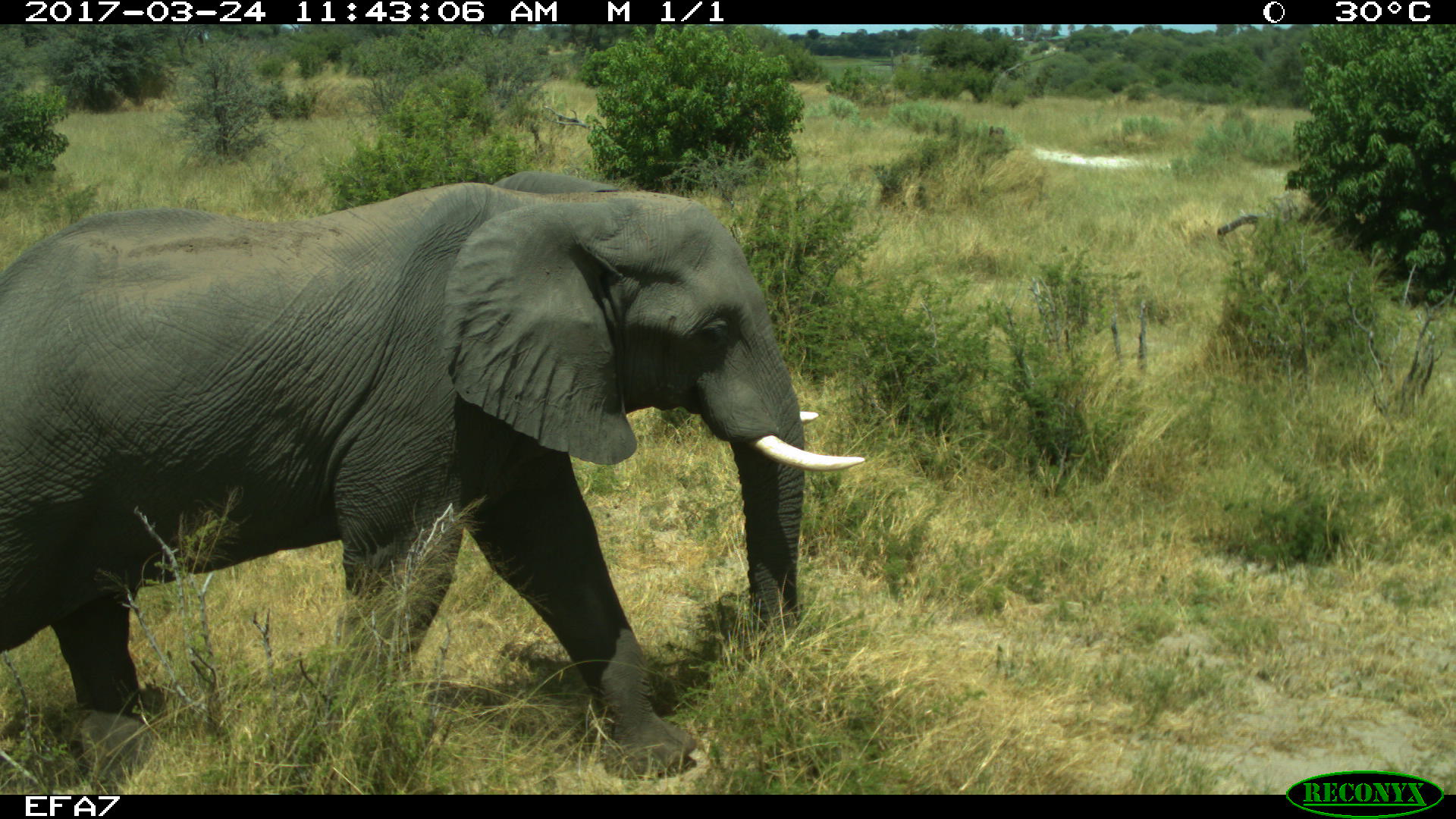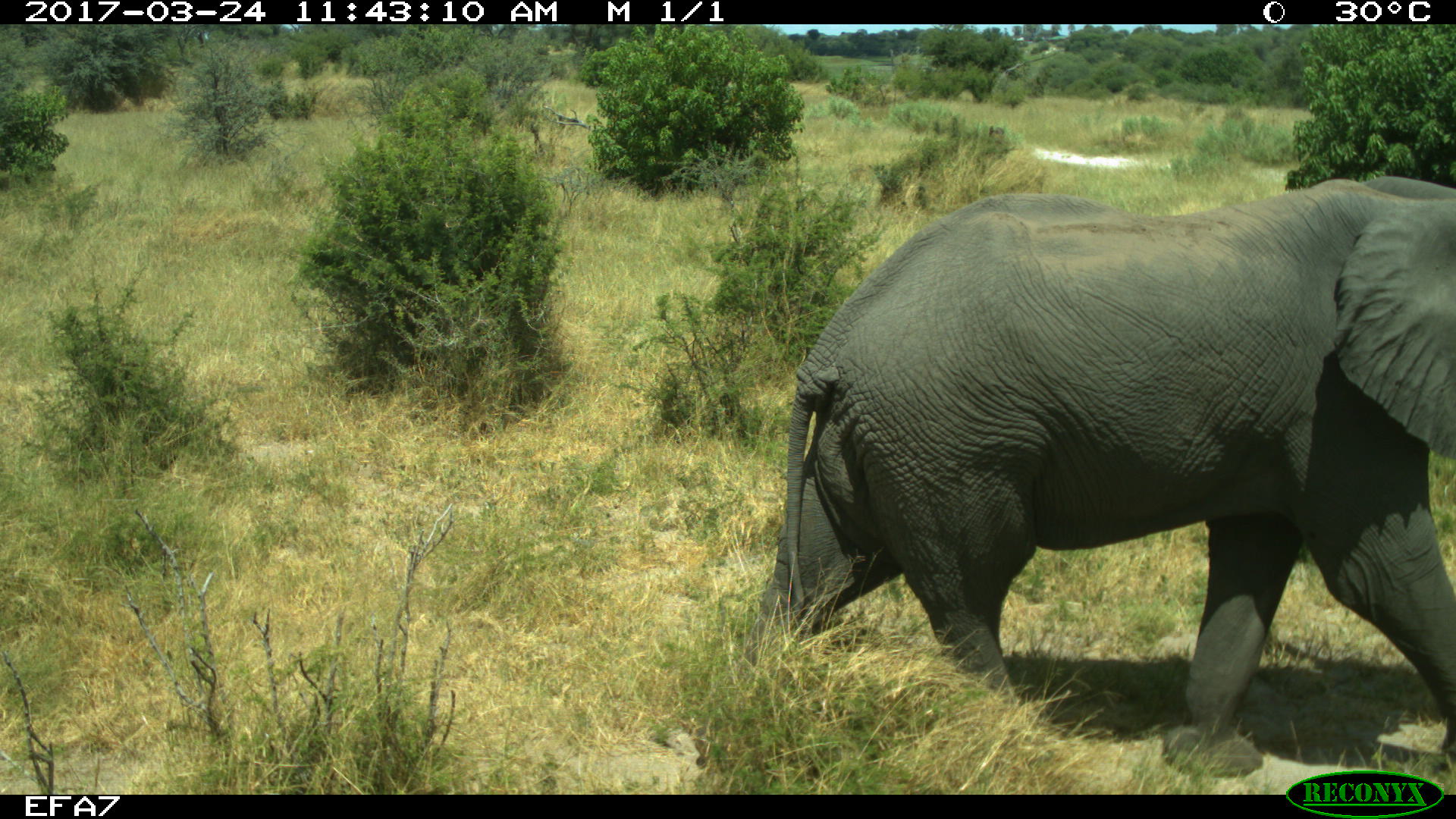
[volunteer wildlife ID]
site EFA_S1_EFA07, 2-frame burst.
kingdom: Animalia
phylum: Chordata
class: Mammalia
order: Proboscidea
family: Elephantidae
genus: Loxodonta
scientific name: Loxodonta africana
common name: african bush elephant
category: elephant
Elephant (african bush elephant) (Loxodonta africana), count 1. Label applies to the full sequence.